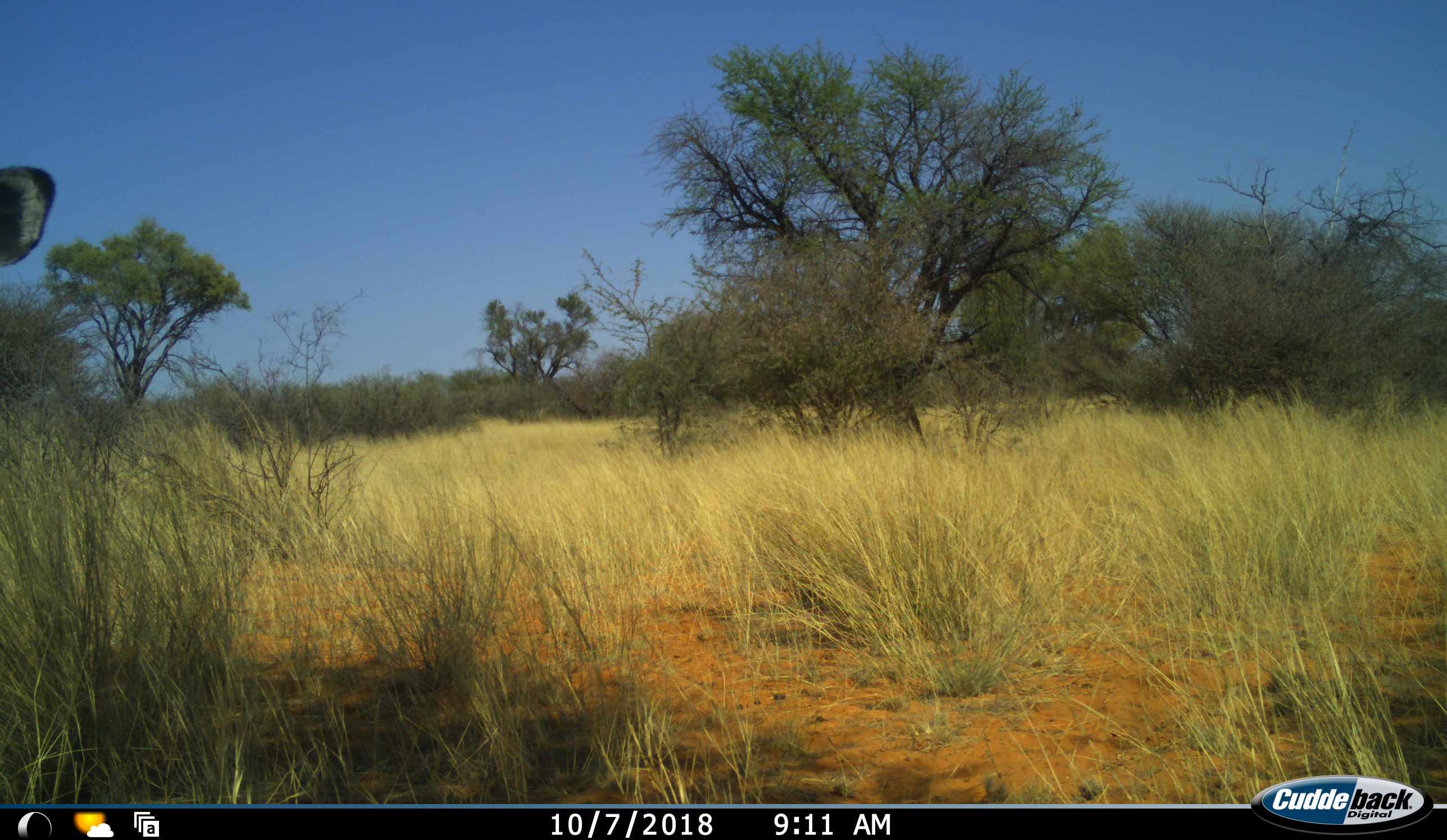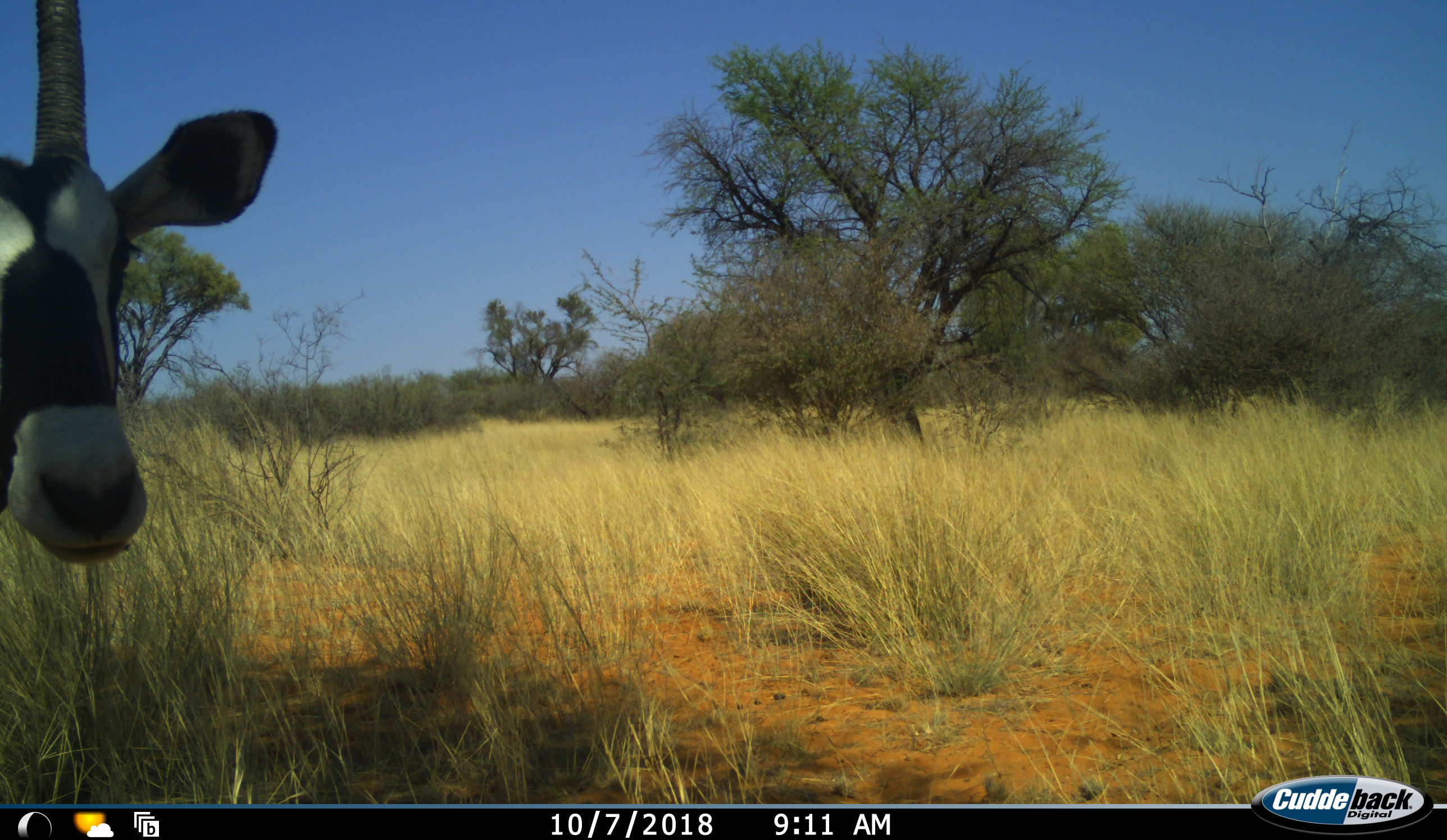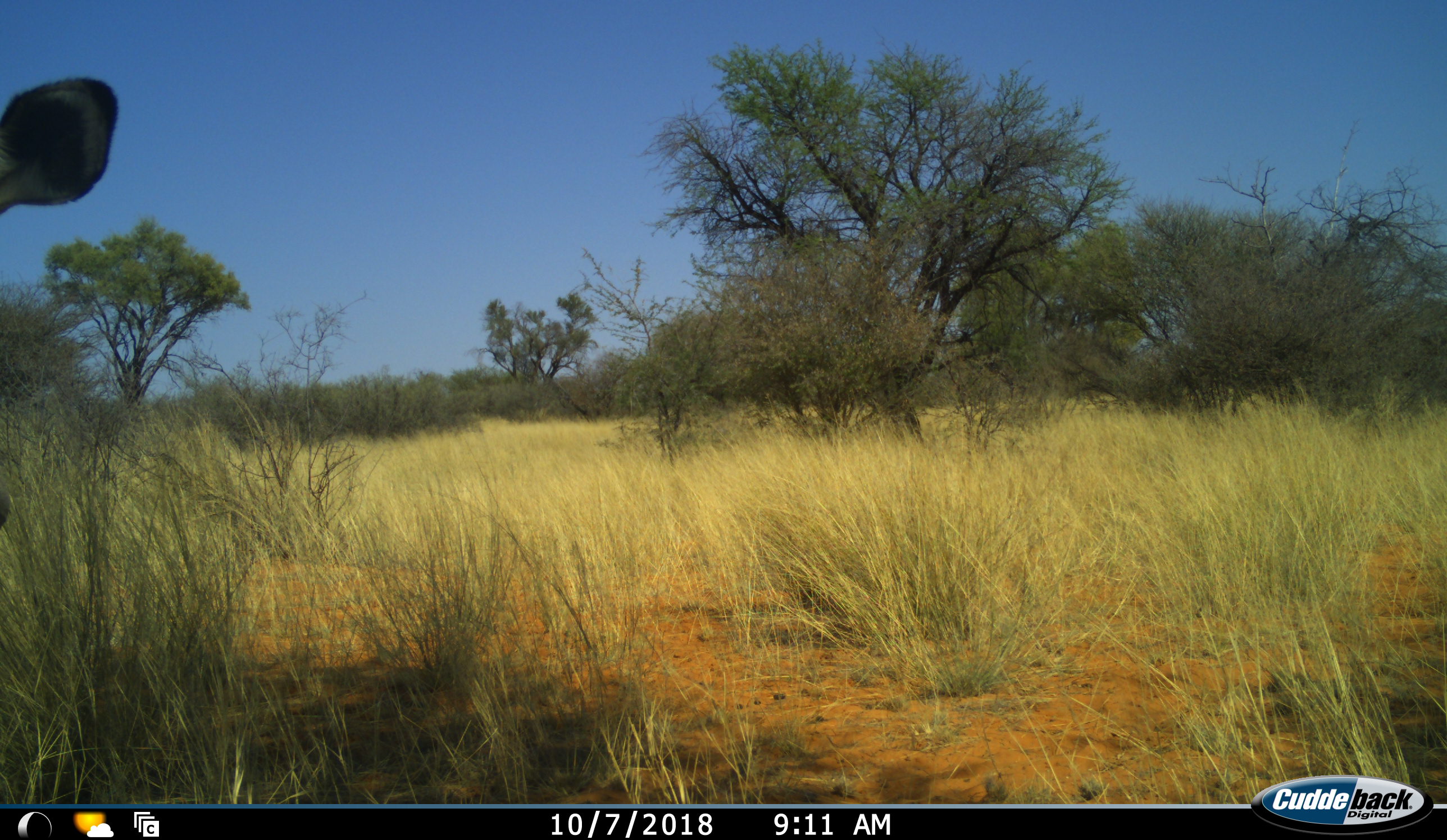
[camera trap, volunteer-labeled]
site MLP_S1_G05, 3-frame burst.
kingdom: Animalia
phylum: Chordata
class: Mammalia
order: Artiodactyla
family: Bovidae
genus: Oryx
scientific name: Oryx gazella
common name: gemsbok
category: oryx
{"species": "oryx (gemsbok) (Oryx gazella)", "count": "1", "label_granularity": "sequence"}